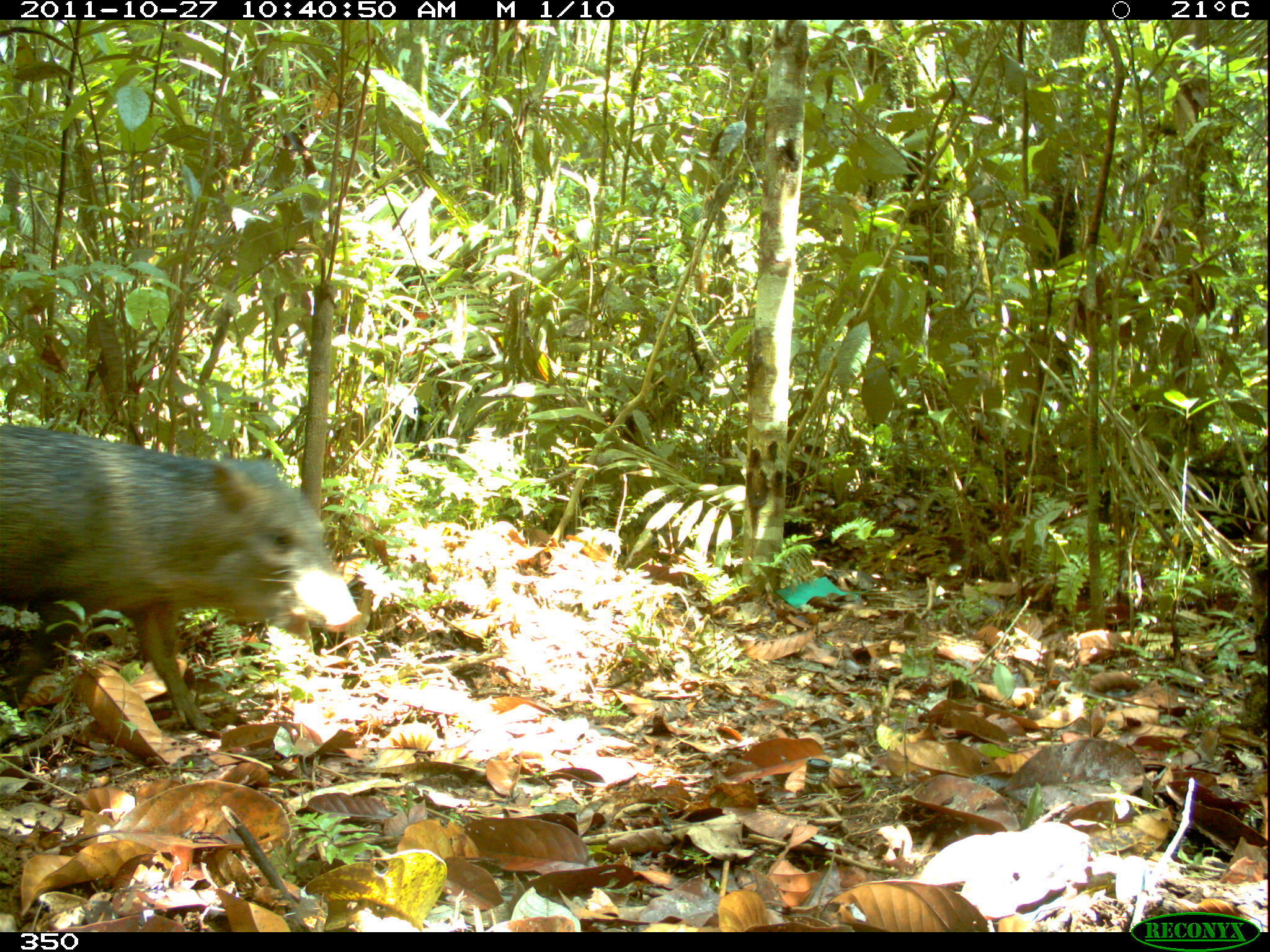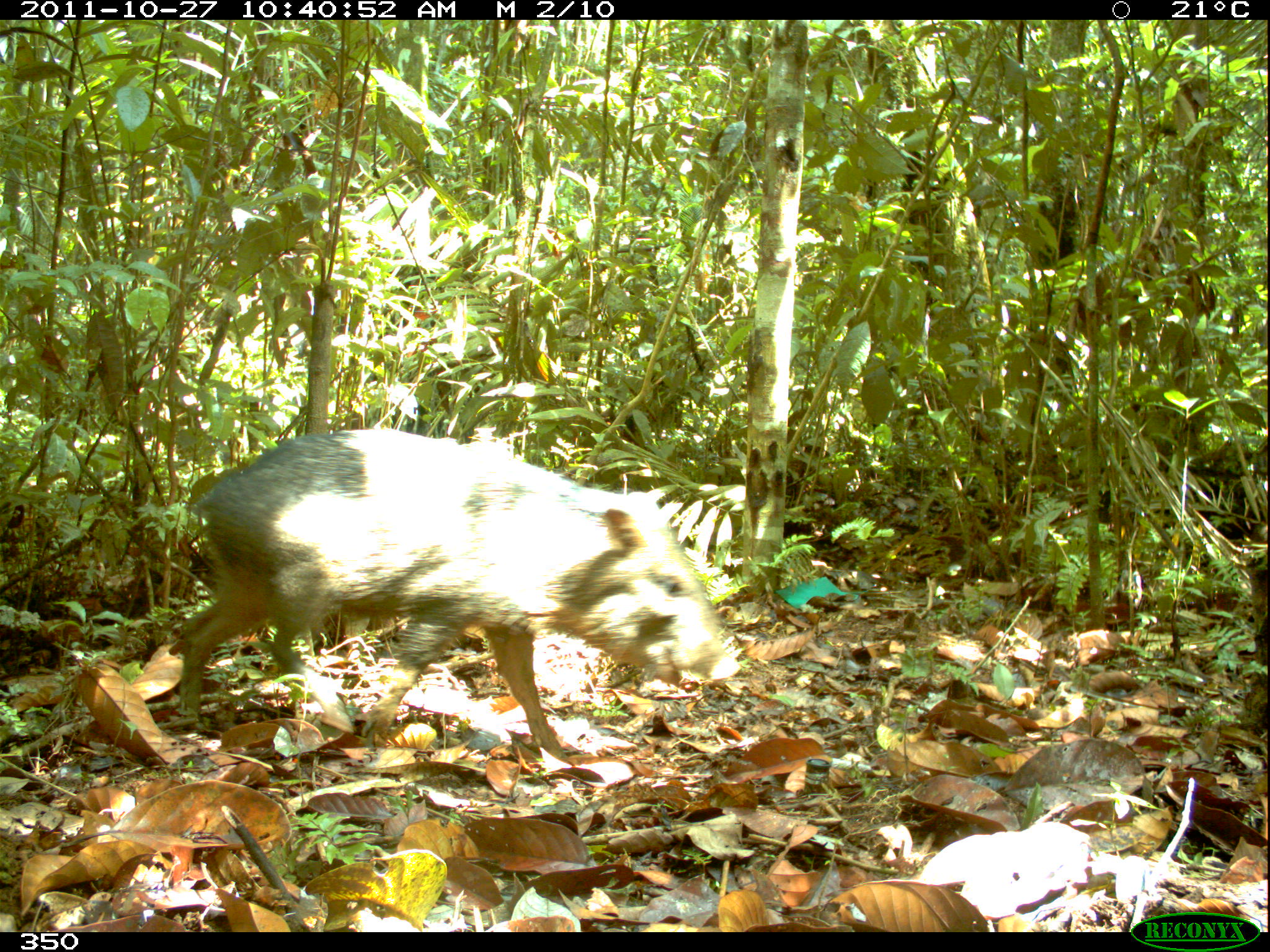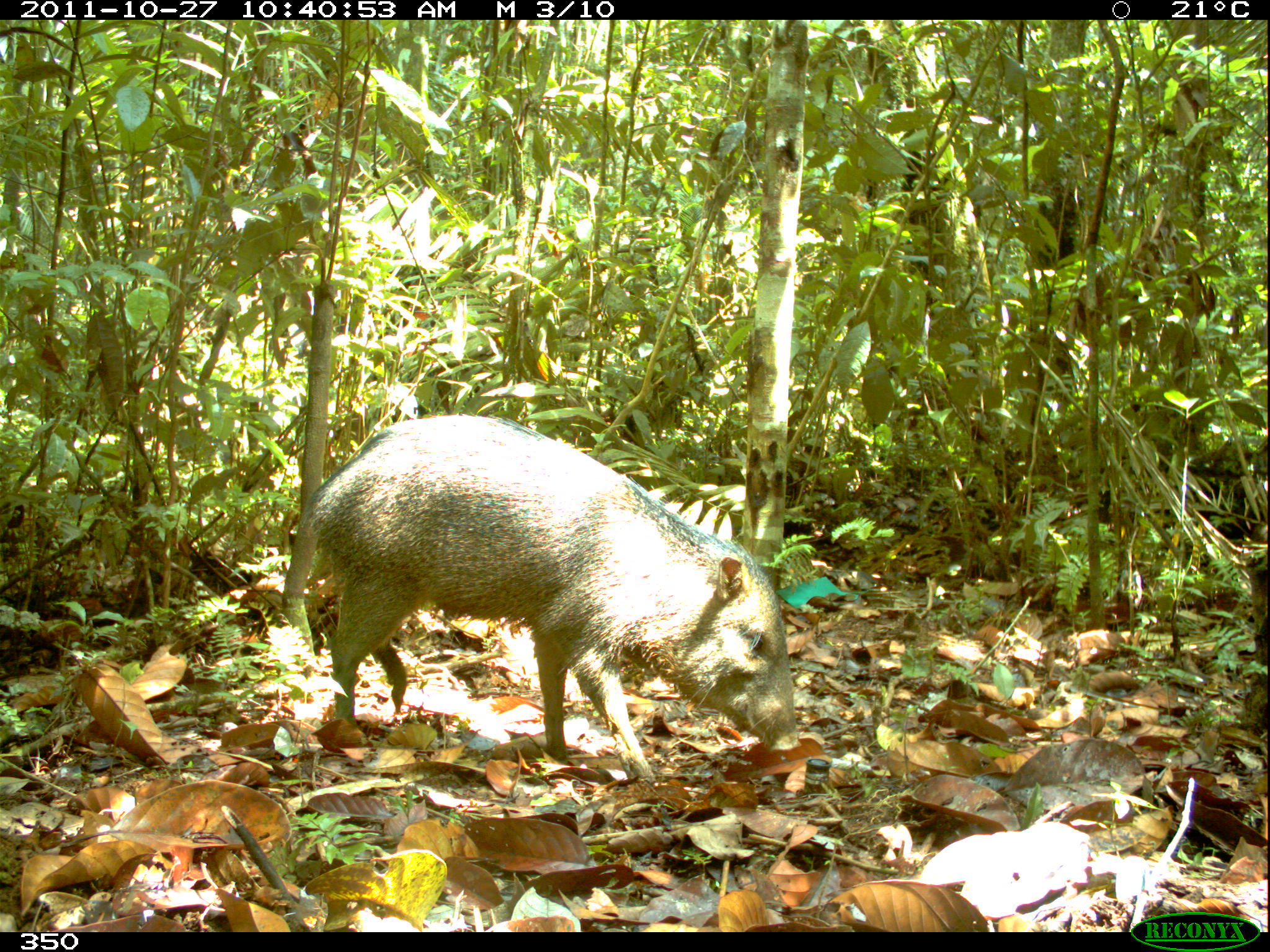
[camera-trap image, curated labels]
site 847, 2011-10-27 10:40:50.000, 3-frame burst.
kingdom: Animalia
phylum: Chordata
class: Mammalia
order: Artiodactyla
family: Tayassuidae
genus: Pecari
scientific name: Pecari tajacu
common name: collared peccary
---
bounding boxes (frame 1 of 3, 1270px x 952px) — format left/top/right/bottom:
pecari tajacu: 0/422/361/739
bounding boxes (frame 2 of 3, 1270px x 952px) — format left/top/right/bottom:
pecari tajacu: 174/428/742/767